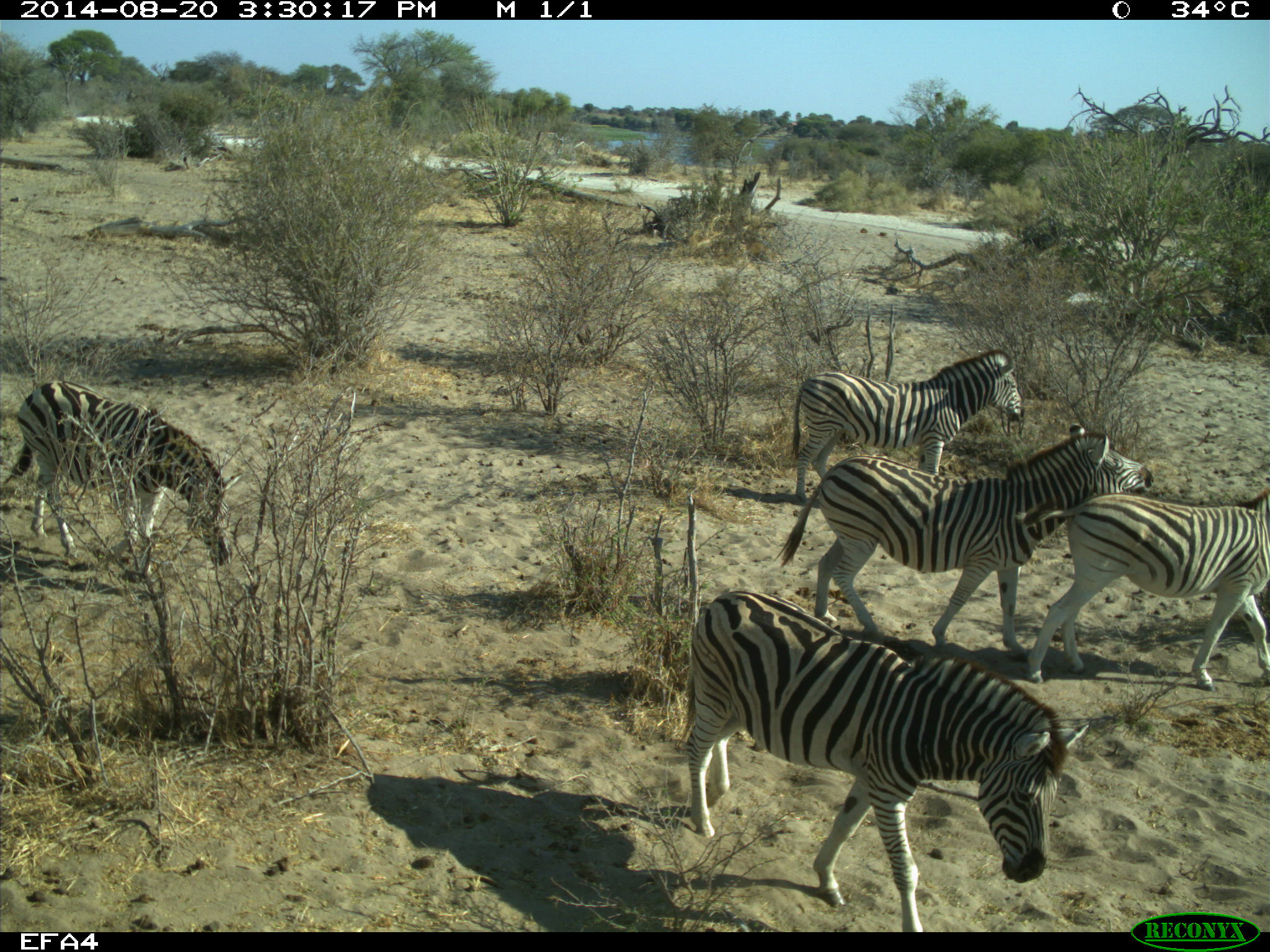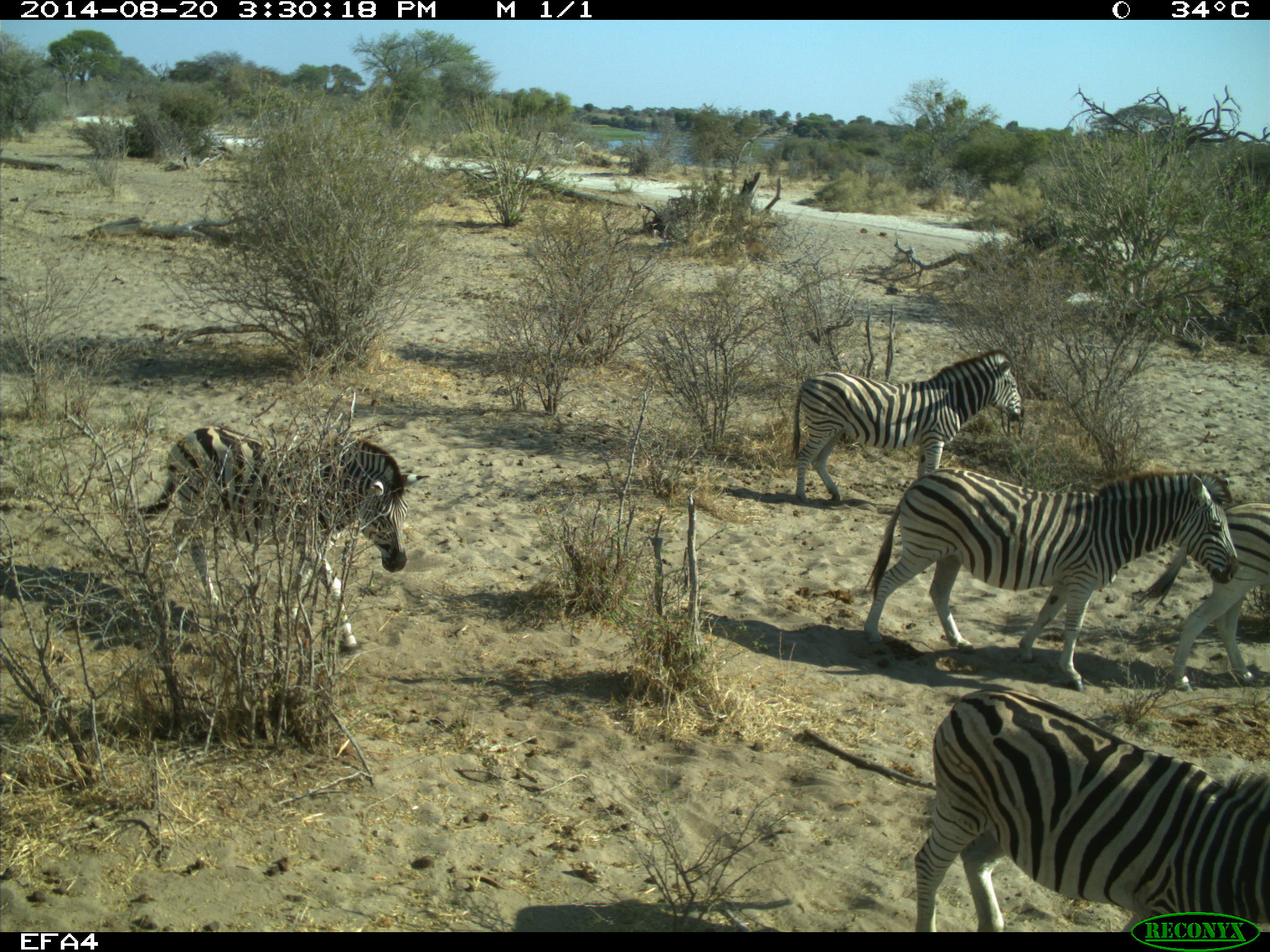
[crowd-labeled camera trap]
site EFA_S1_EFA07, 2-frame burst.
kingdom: Animalia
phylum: Chordata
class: Mammalia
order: Perissodactyla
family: Equidae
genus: Equus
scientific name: Equus quagga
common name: plains zebra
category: zebraplains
Zebraplains (plains zebra) (Equus quagga), count 5. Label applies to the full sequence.